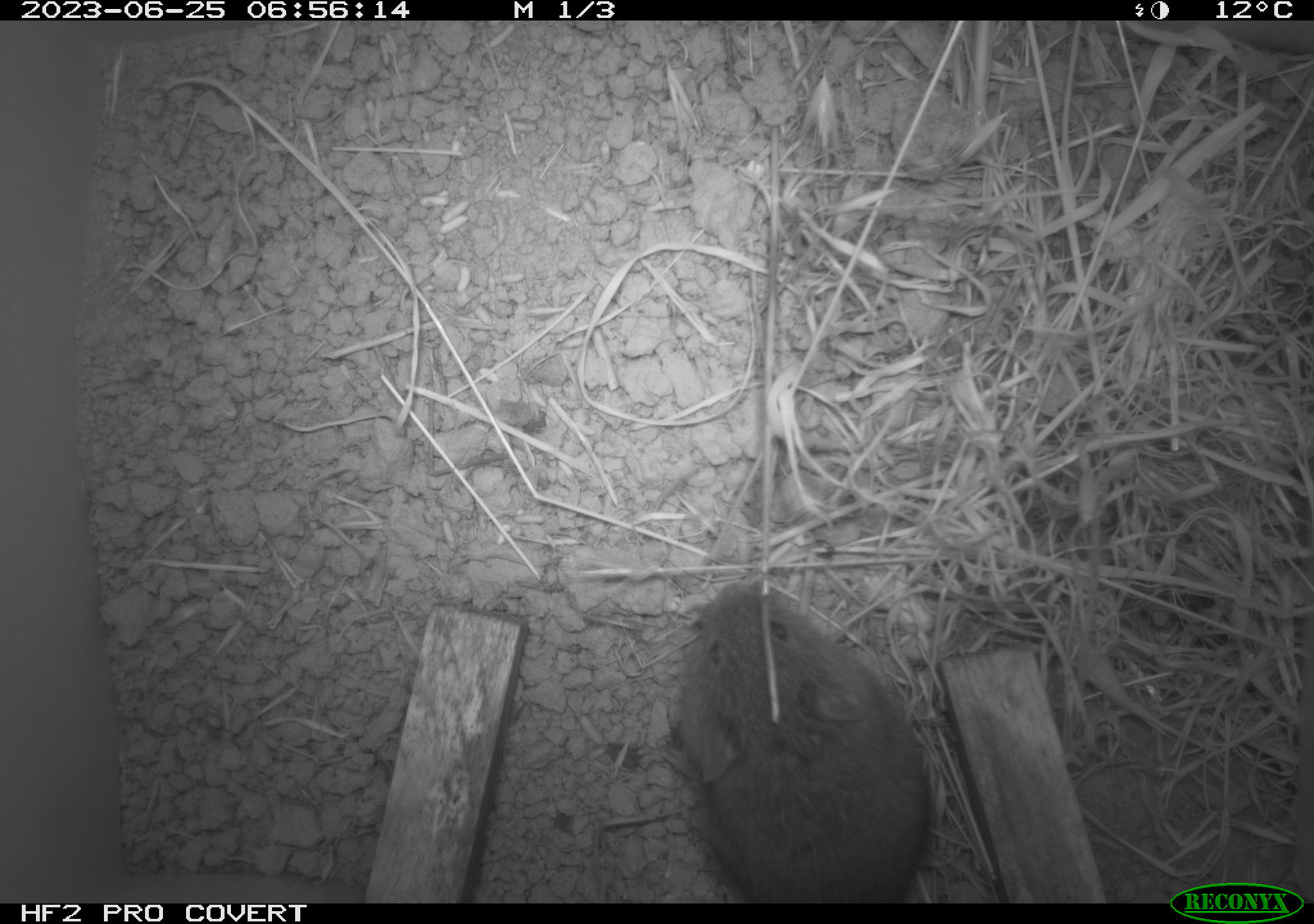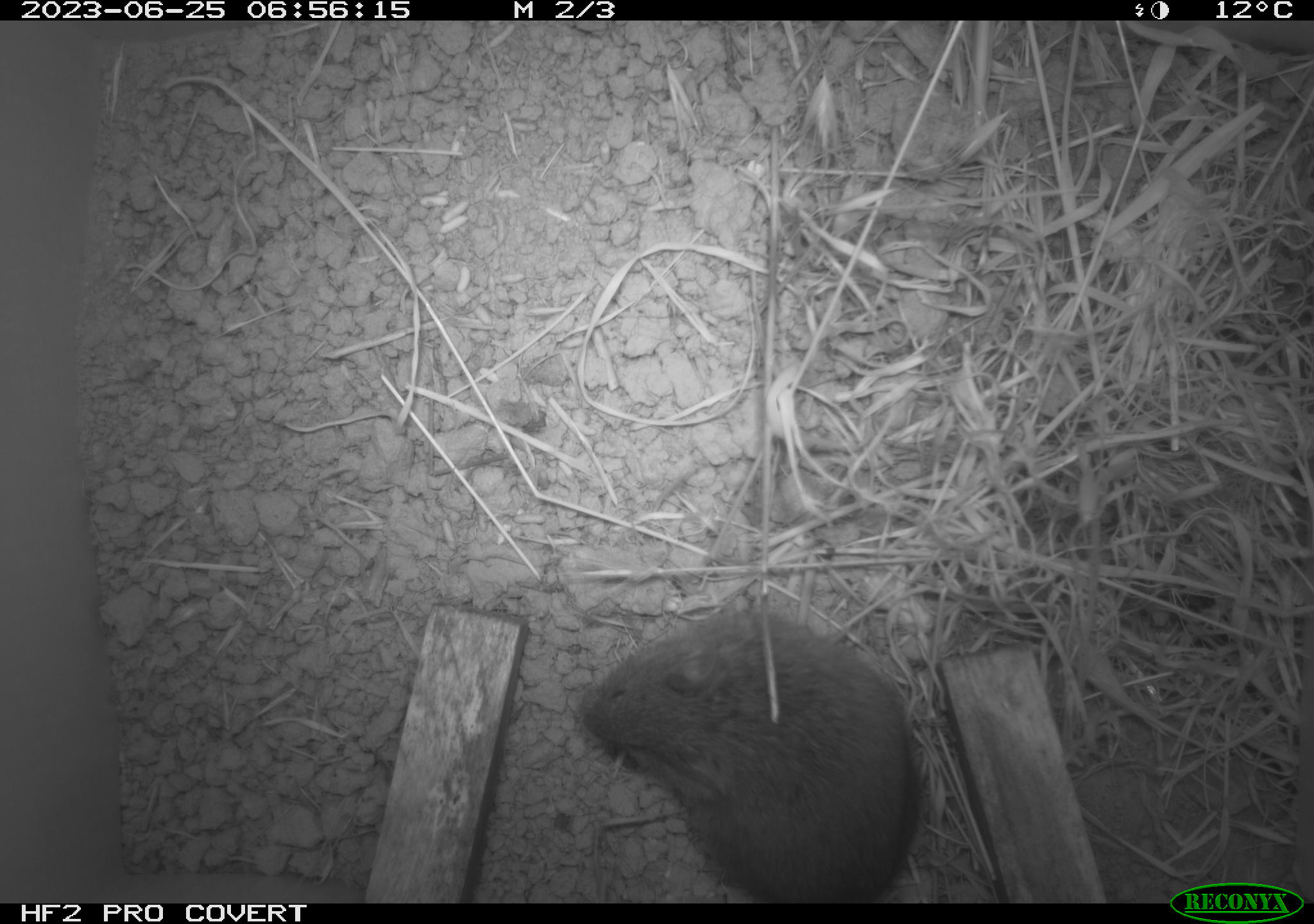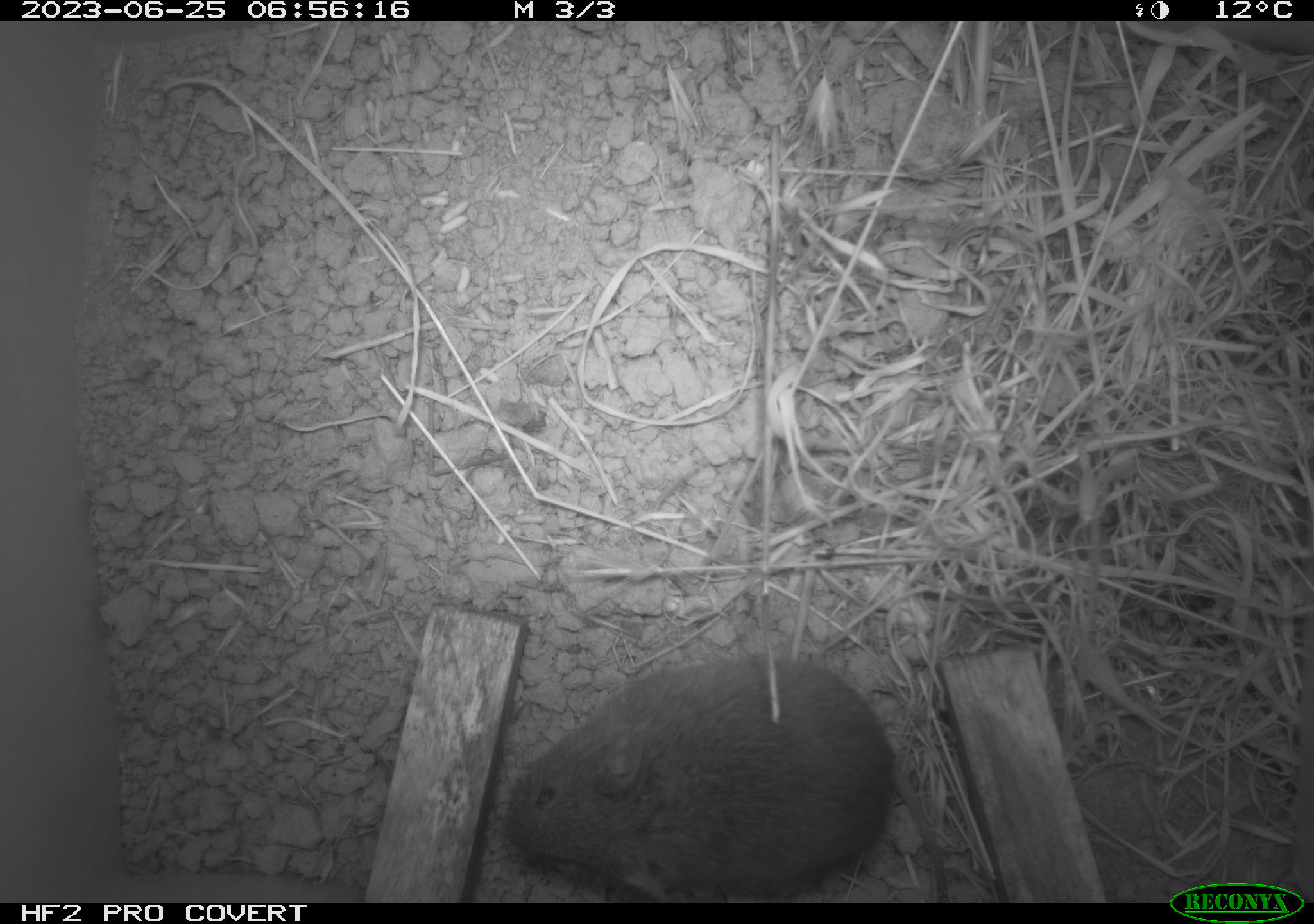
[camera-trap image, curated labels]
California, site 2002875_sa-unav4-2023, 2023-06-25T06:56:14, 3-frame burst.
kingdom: Animalia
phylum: Chordata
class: Mammalia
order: Rodentia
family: Cricetidae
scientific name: Arvicolinae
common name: voles, lemmings, and muskrats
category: arvicolinae subfamily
Arvicolinae subfamily (voles, lemmings, and muskrats) (Arvicolinae).